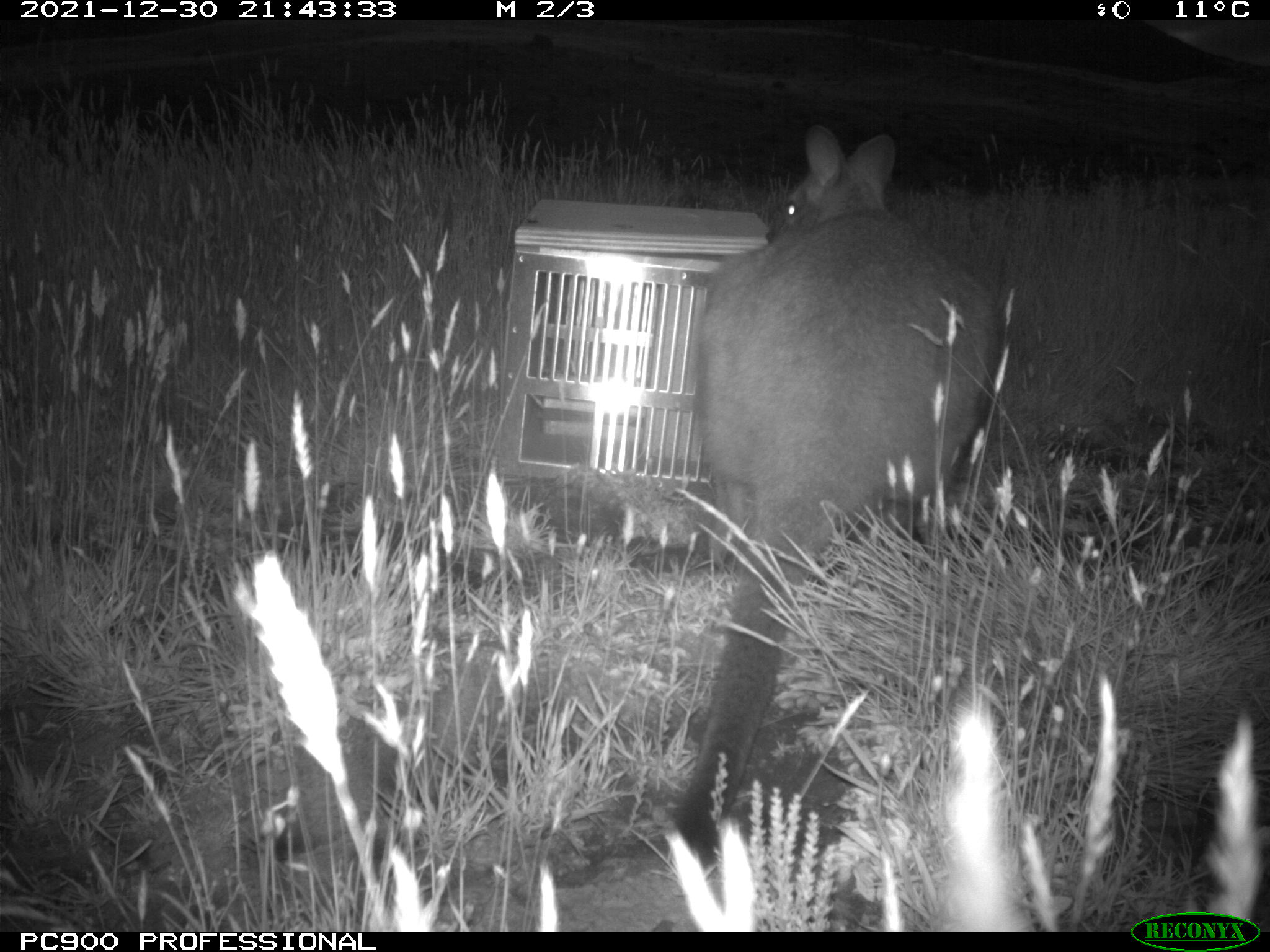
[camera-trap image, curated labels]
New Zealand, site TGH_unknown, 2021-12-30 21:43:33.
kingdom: Animalia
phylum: Chordata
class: Mammalia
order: Diprotodontia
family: Macropodidae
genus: Notamacropus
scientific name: Notamacropus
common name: wallaby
Wallaby (Notamacropus).